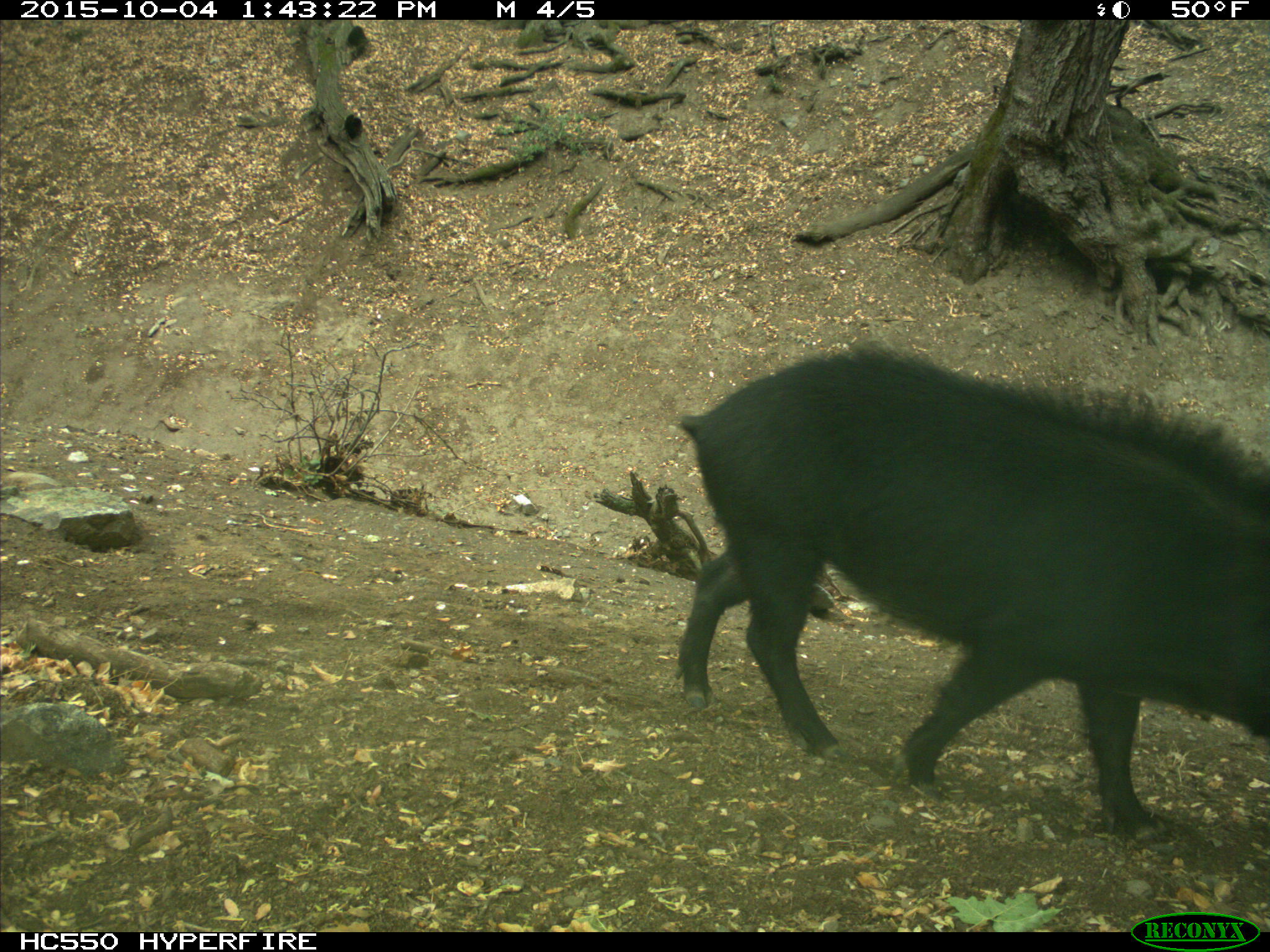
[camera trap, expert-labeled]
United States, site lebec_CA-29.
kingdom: Animalia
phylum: Chordata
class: Mammalia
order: Artiodactyla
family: Suidae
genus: Sus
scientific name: Sus scrofa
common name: wild boar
Sus scrofa (wild boar).